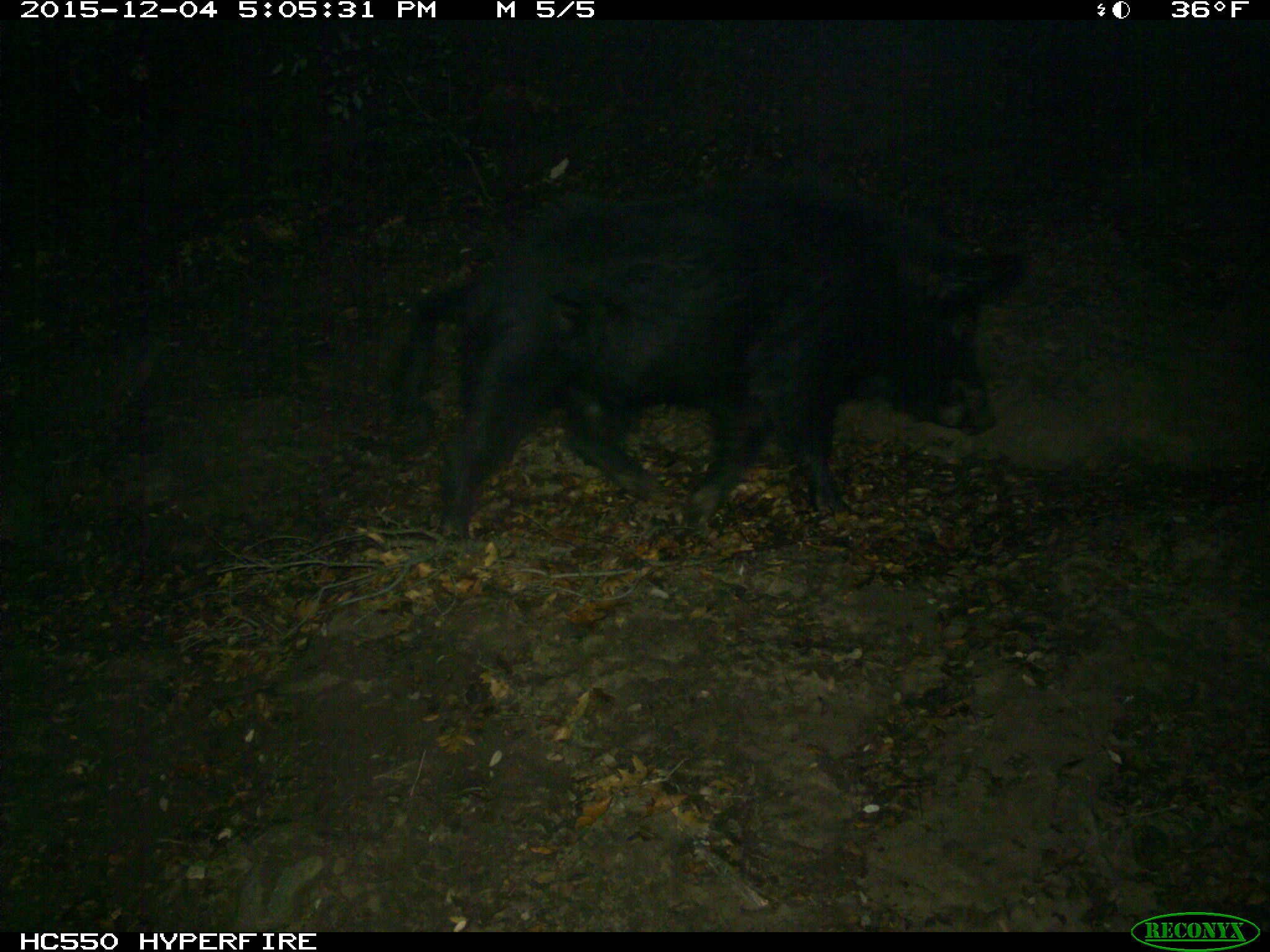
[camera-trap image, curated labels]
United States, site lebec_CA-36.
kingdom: Animalia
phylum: Chordata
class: Mammalia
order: Artiodactyla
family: Suidae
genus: Sus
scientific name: Sus scrofa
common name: wild boar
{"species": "Sus scrofa (wild boar)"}